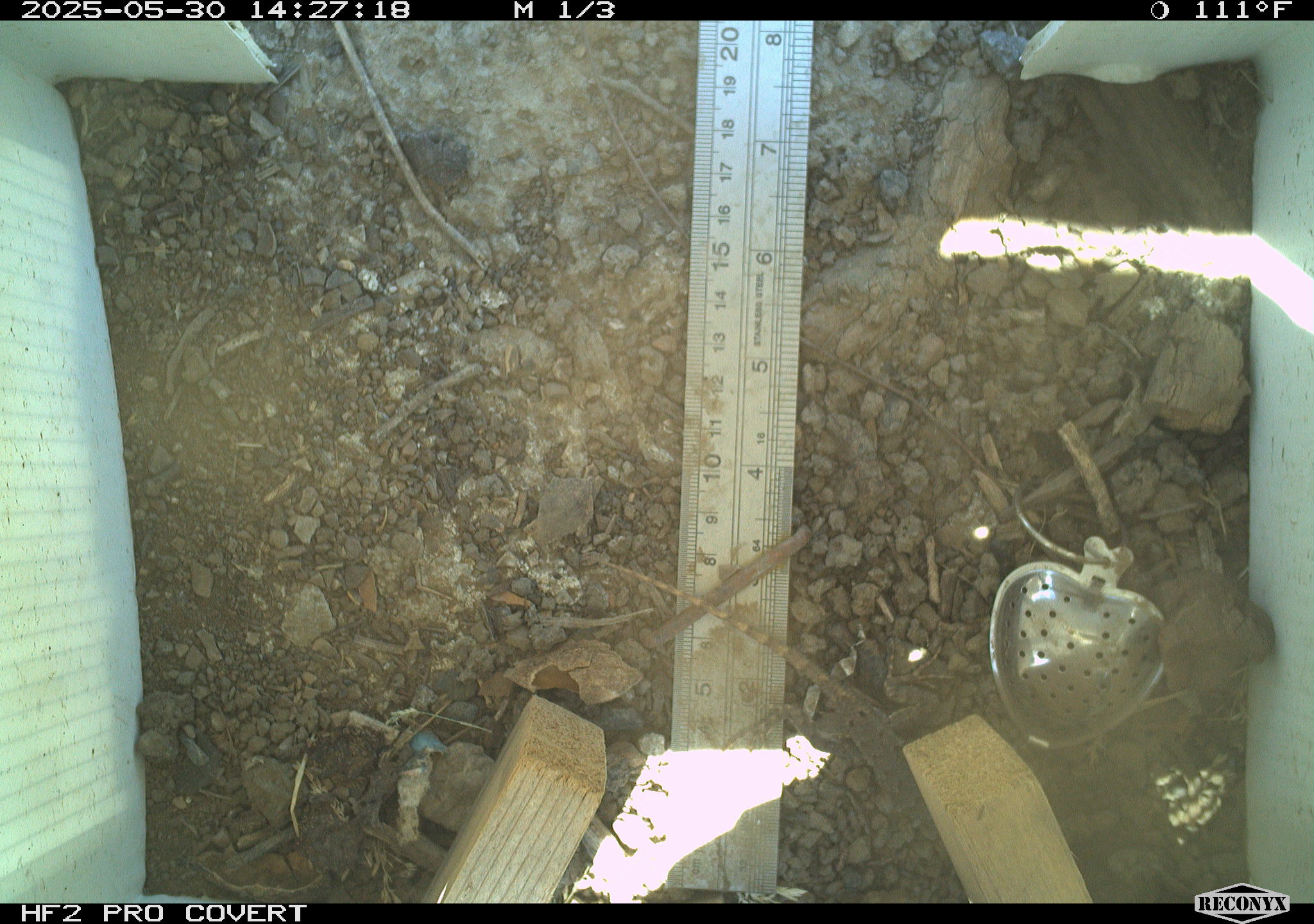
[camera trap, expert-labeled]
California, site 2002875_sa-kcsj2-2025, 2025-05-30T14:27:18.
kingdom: Animalia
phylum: Chordata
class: Reptilia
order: Squamata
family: Phrynosomatidae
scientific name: Phrynosomatidae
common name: north american spiny lizards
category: sceloporus/uta species